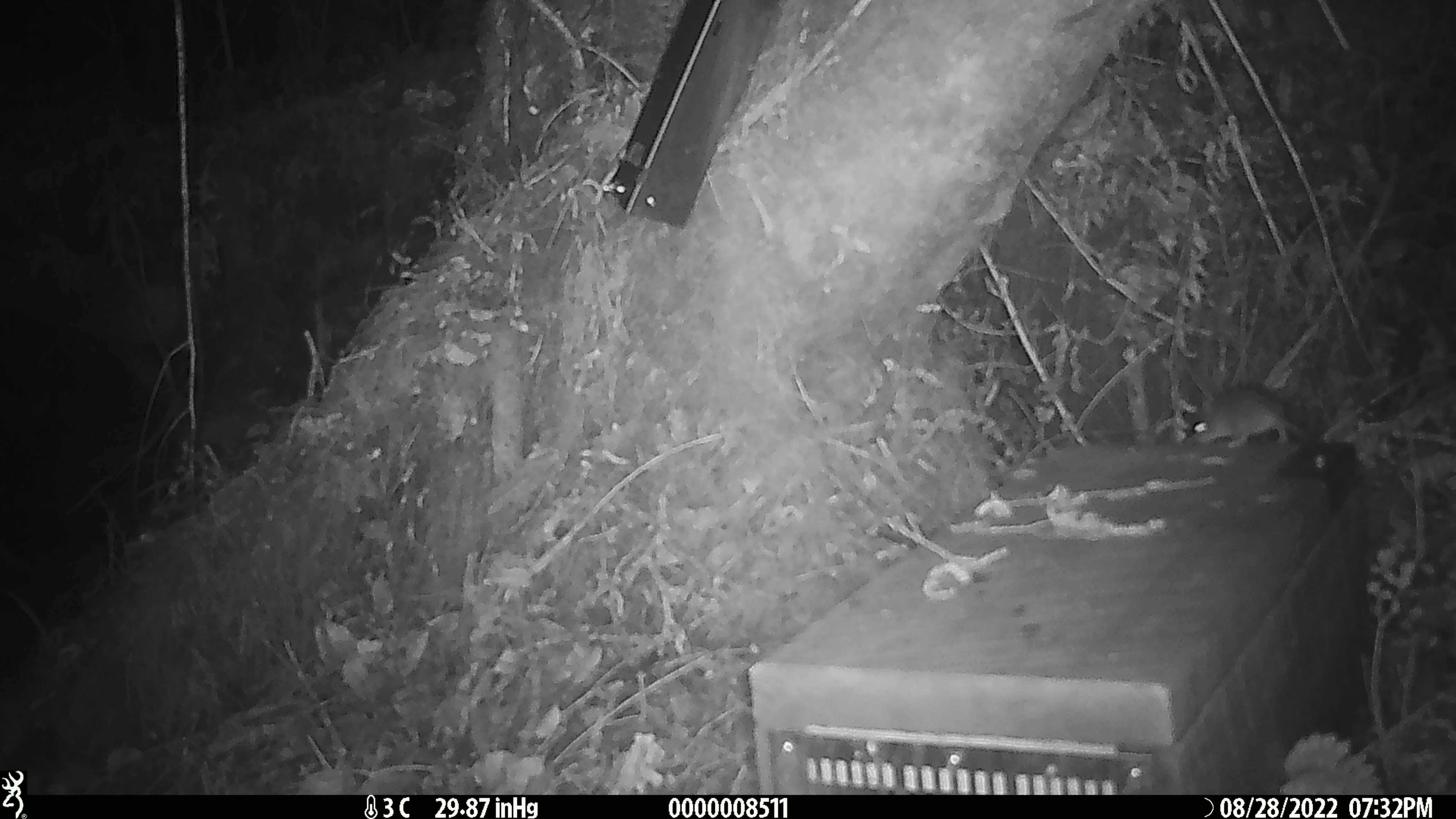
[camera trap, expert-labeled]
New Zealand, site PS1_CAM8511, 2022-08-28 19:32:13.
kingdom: Animalia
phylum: Chordata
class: Mammalia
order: Rodentia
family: Muridae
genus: Mus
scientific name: Mus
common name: mouse